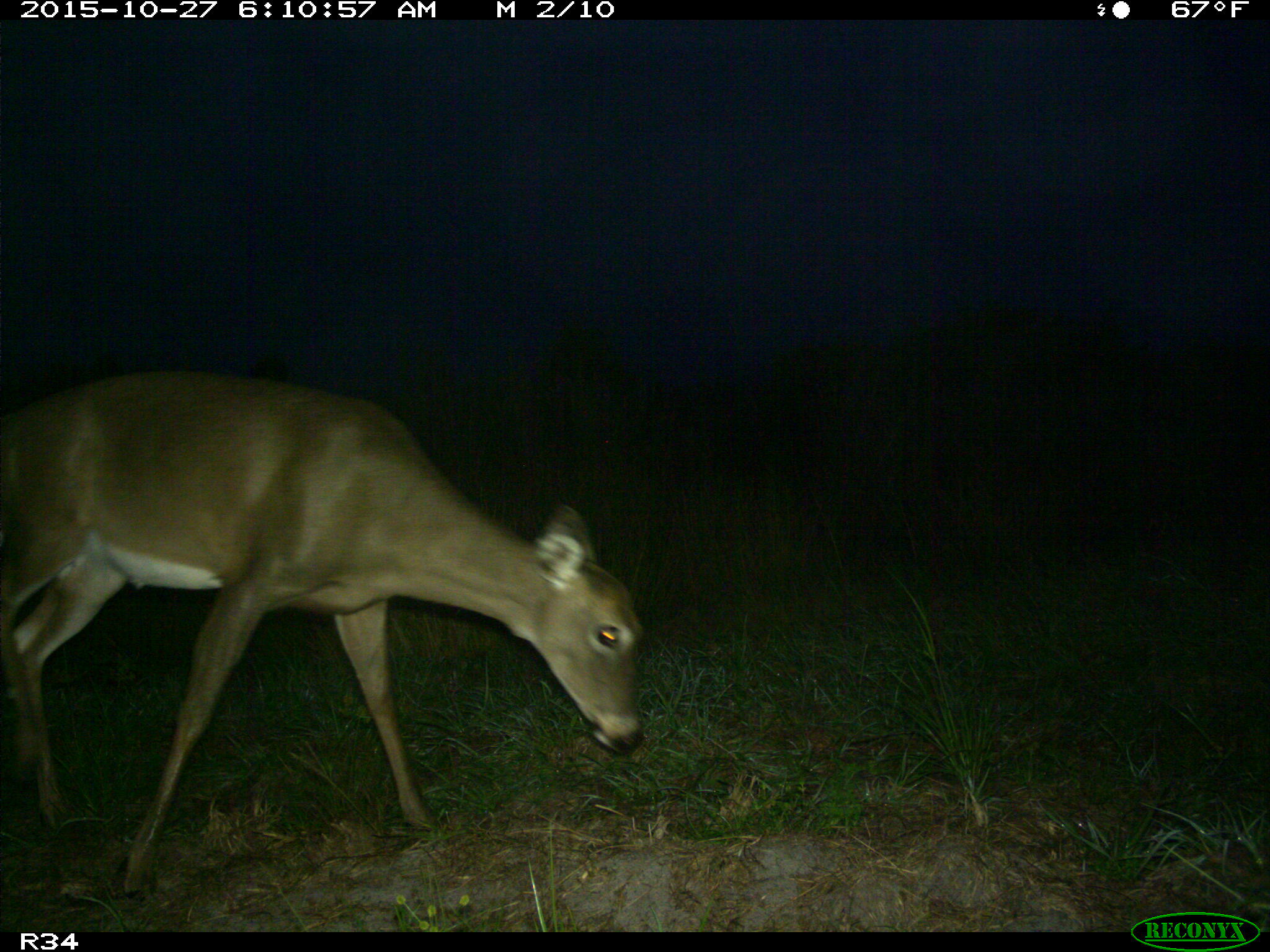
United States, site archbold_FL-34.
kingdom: Animalia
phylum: Chordata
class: Mammalia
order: Artiodactyla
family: Cervidae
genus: Odocoileus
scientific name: Odocoileus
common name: deer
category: unidentified deer